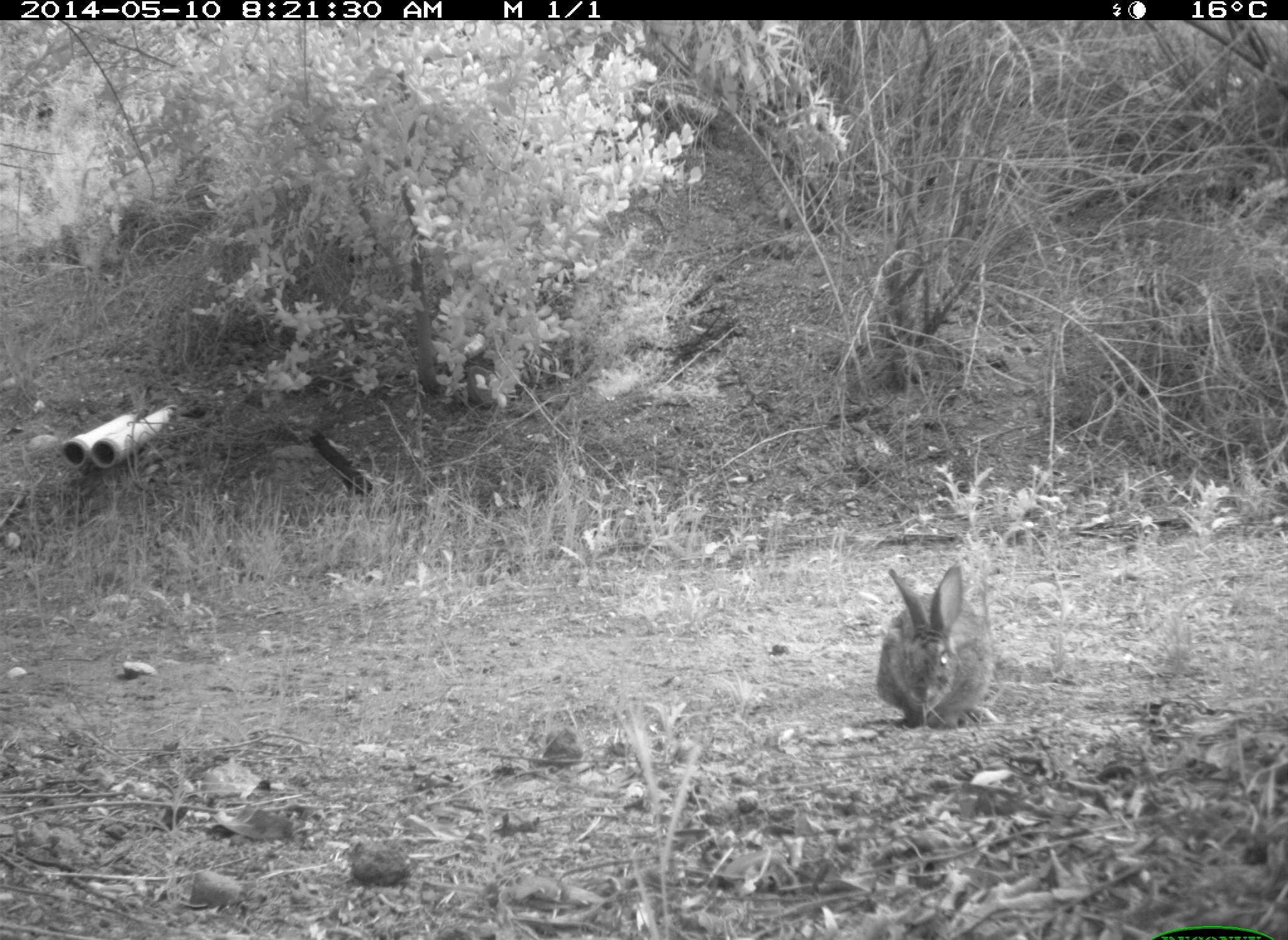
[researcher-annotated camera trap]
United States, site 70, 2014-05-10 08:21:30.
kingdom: Animalia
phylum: Chordata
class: Mammalia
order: Lagomorpha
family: Leporidae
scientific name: Leporidae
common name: rabbits and hares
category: rabbit